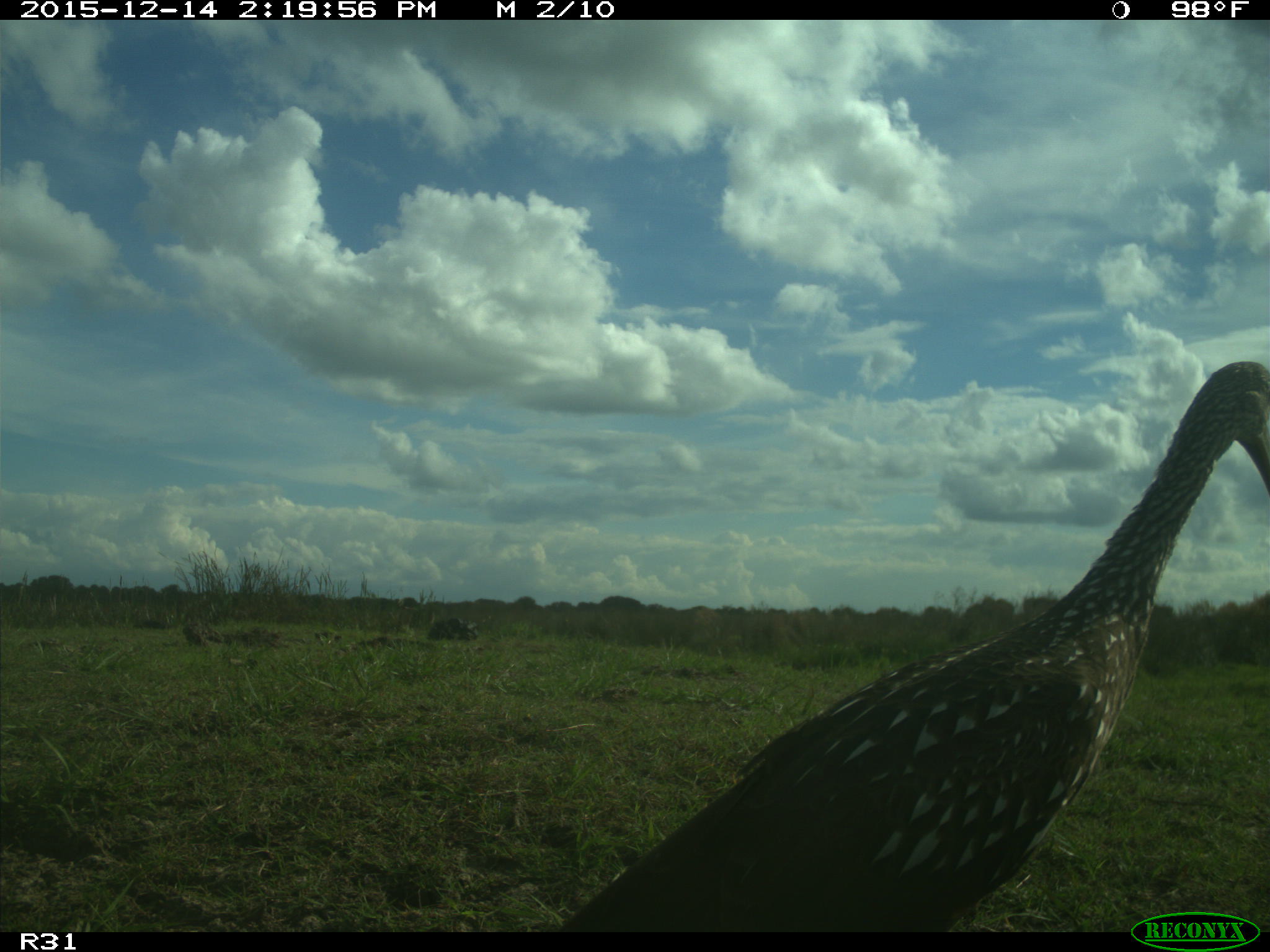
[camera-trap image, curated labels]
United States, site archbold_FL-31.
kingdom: Animalia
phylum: Chordata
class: Aves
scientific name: Aves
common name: birds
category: unidentified bird